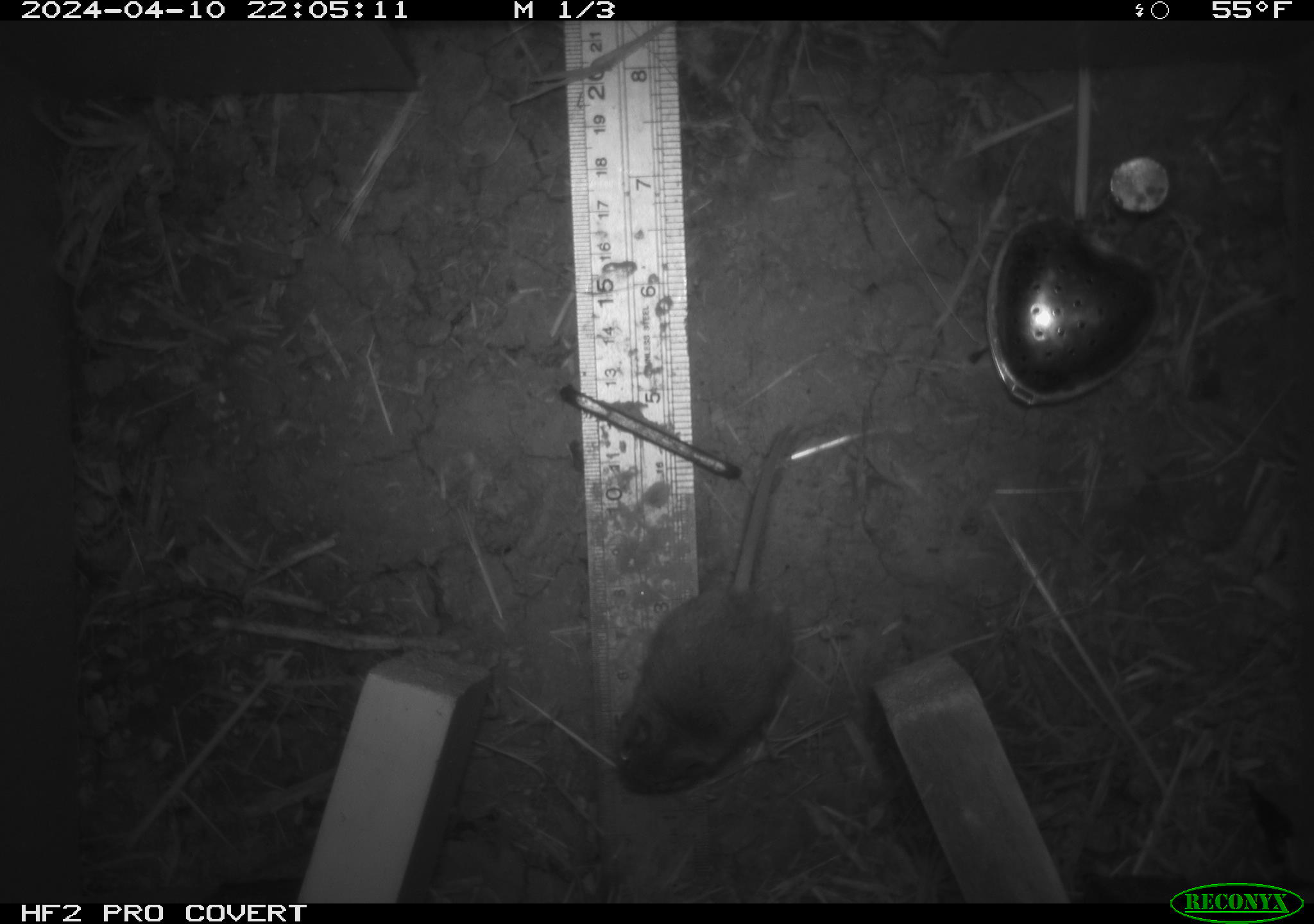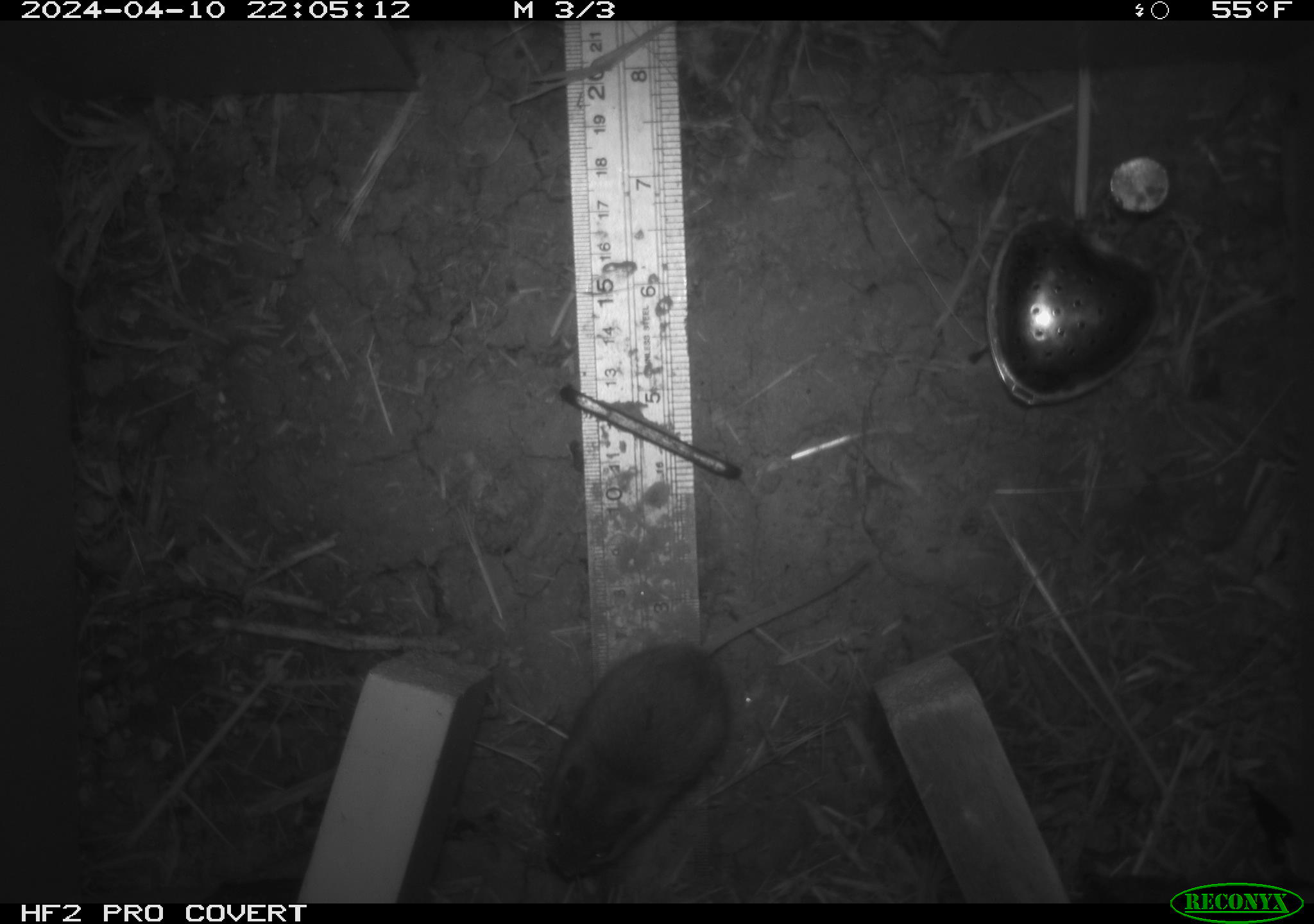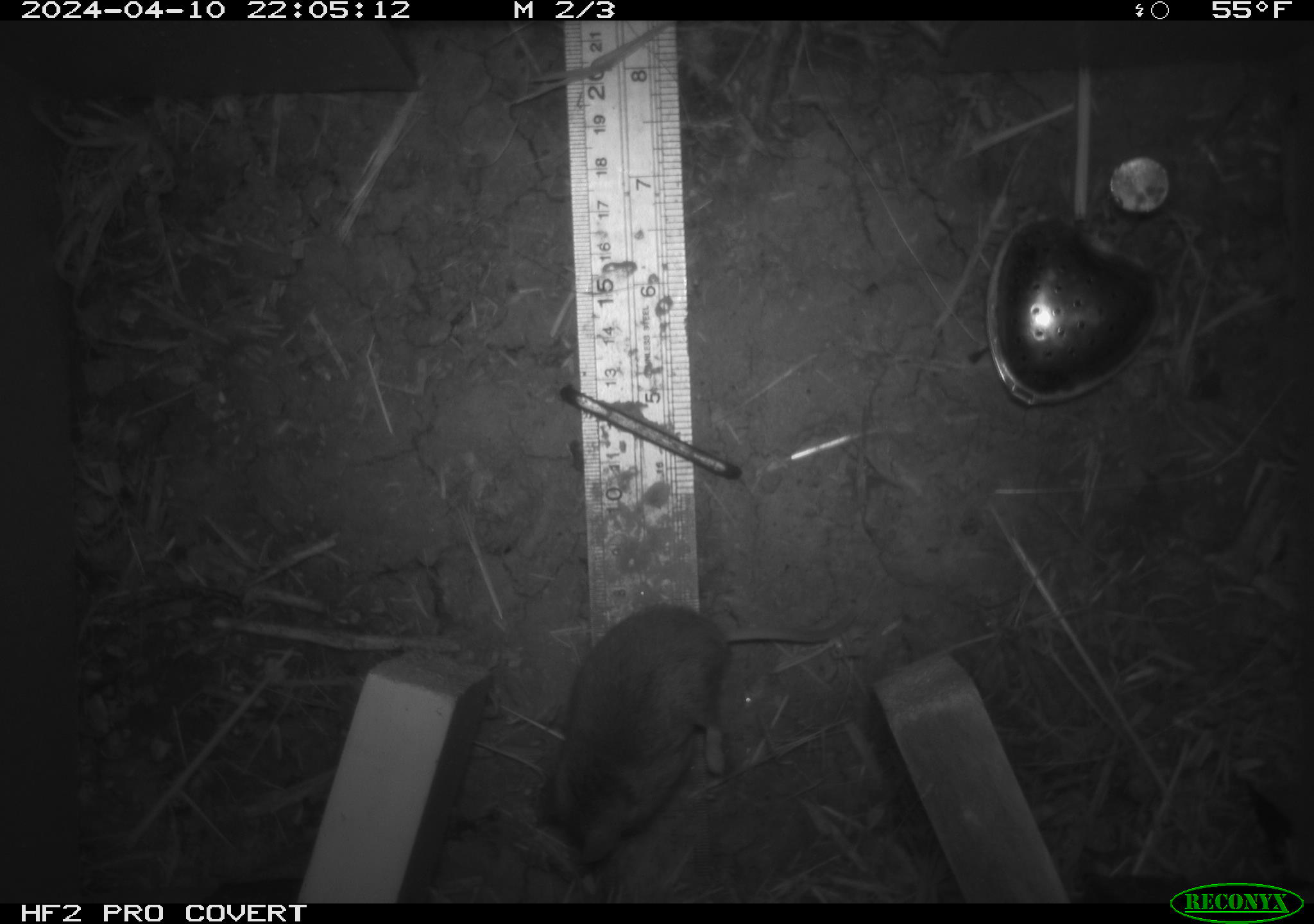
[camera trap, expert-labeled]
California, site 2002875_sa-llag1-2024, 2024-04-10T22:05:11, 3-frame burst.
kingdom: Animalia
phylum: Chordata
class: Mammalia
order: Rodentia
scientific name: Rodentia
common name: mouse species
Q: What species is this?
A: Mouse species (Rodentia).